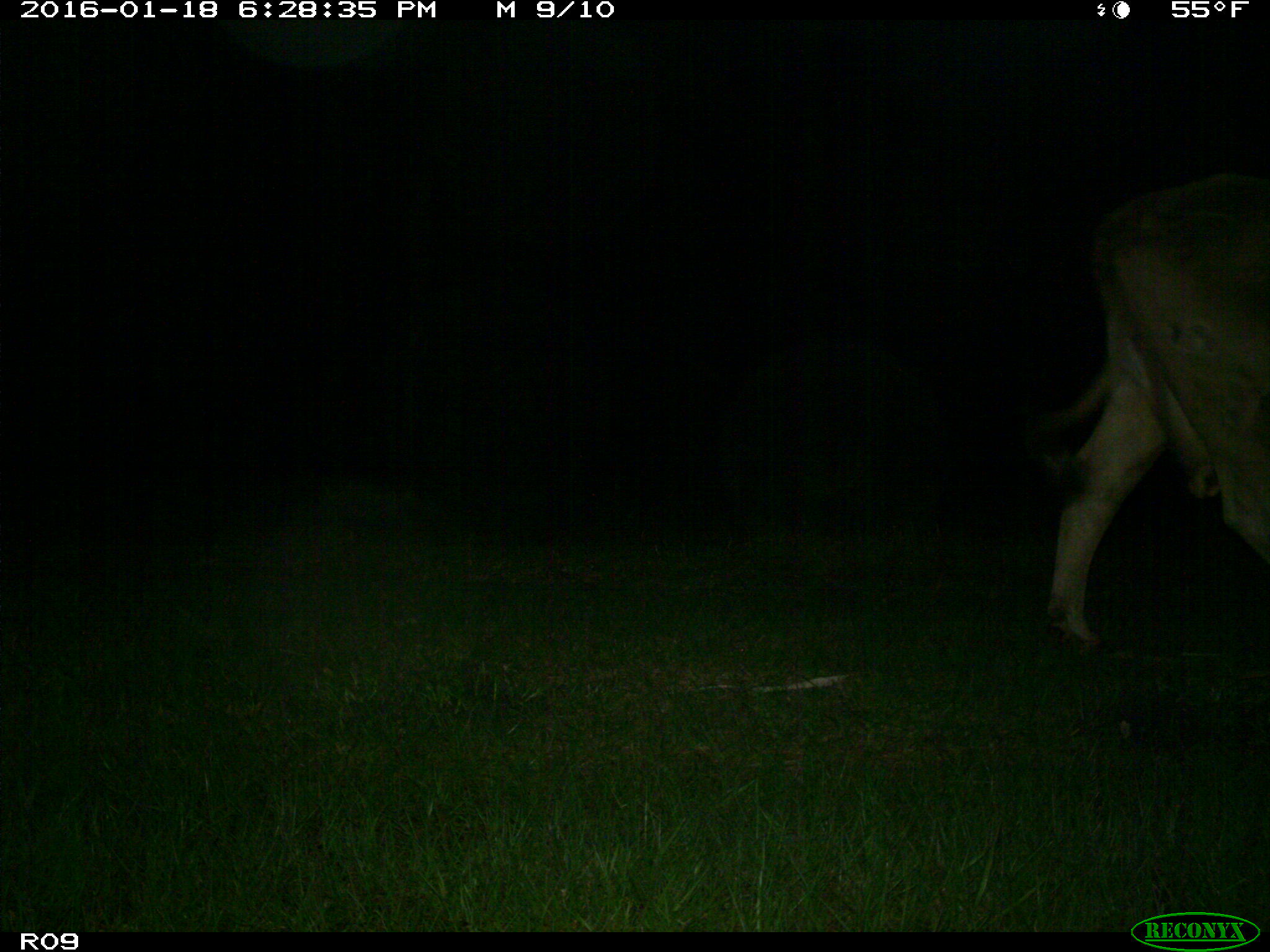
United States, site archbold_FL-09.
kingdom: Animalia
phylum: Chordata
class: Mammalia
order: Artiodactyla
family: Bovidae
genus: Bos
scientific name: Bos taurus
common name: domestic cow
Bos taurus (domestic cow).